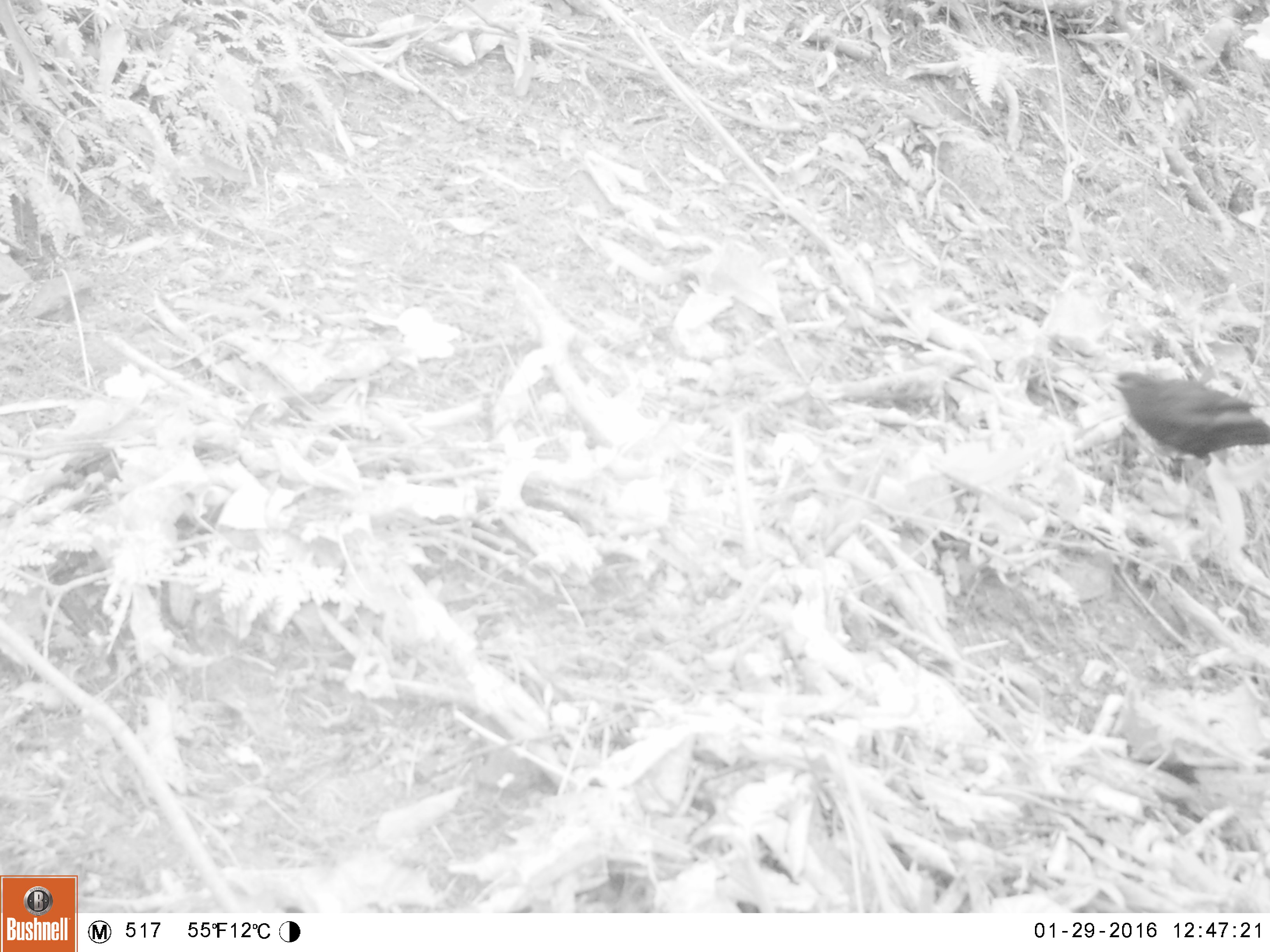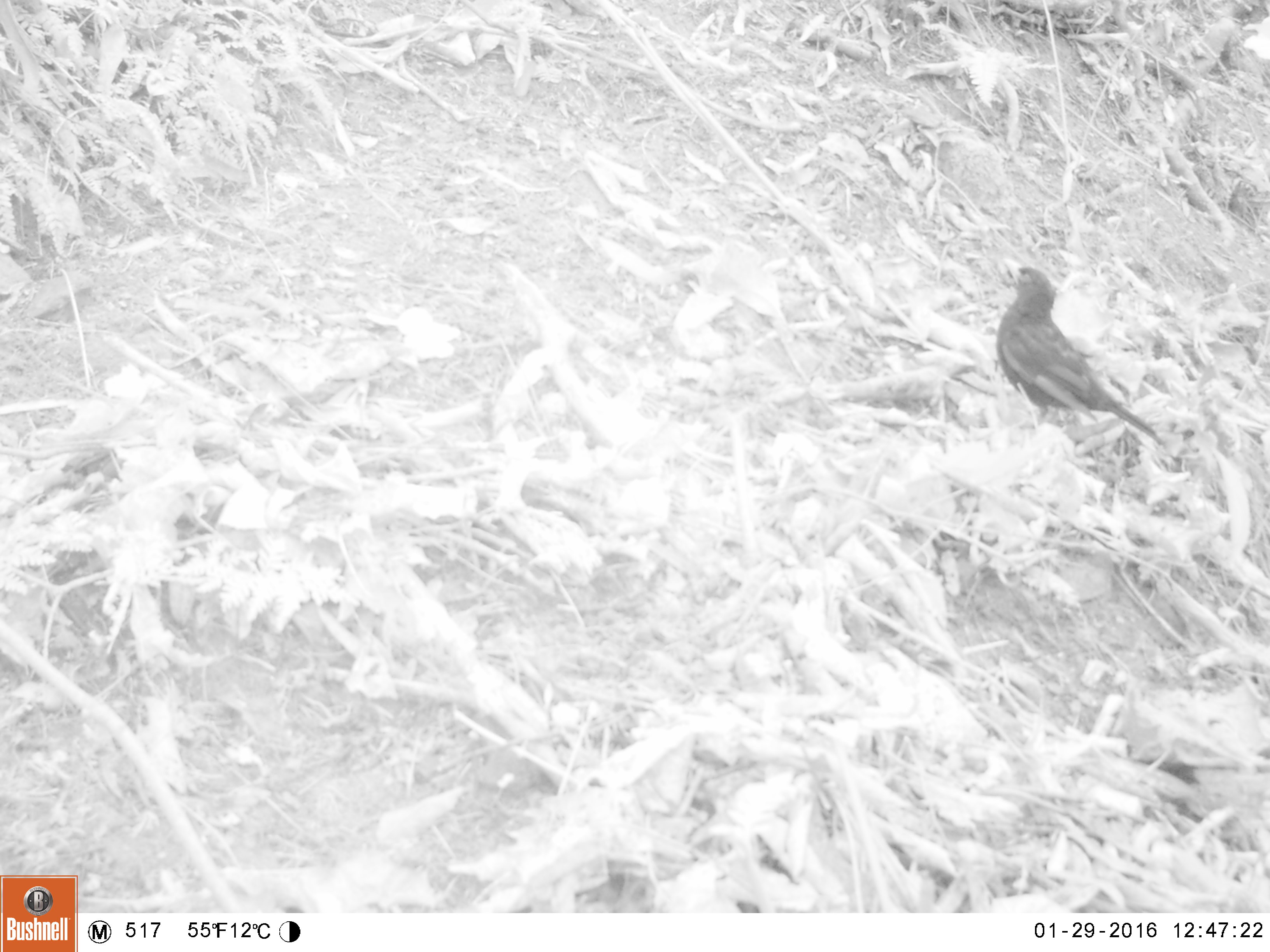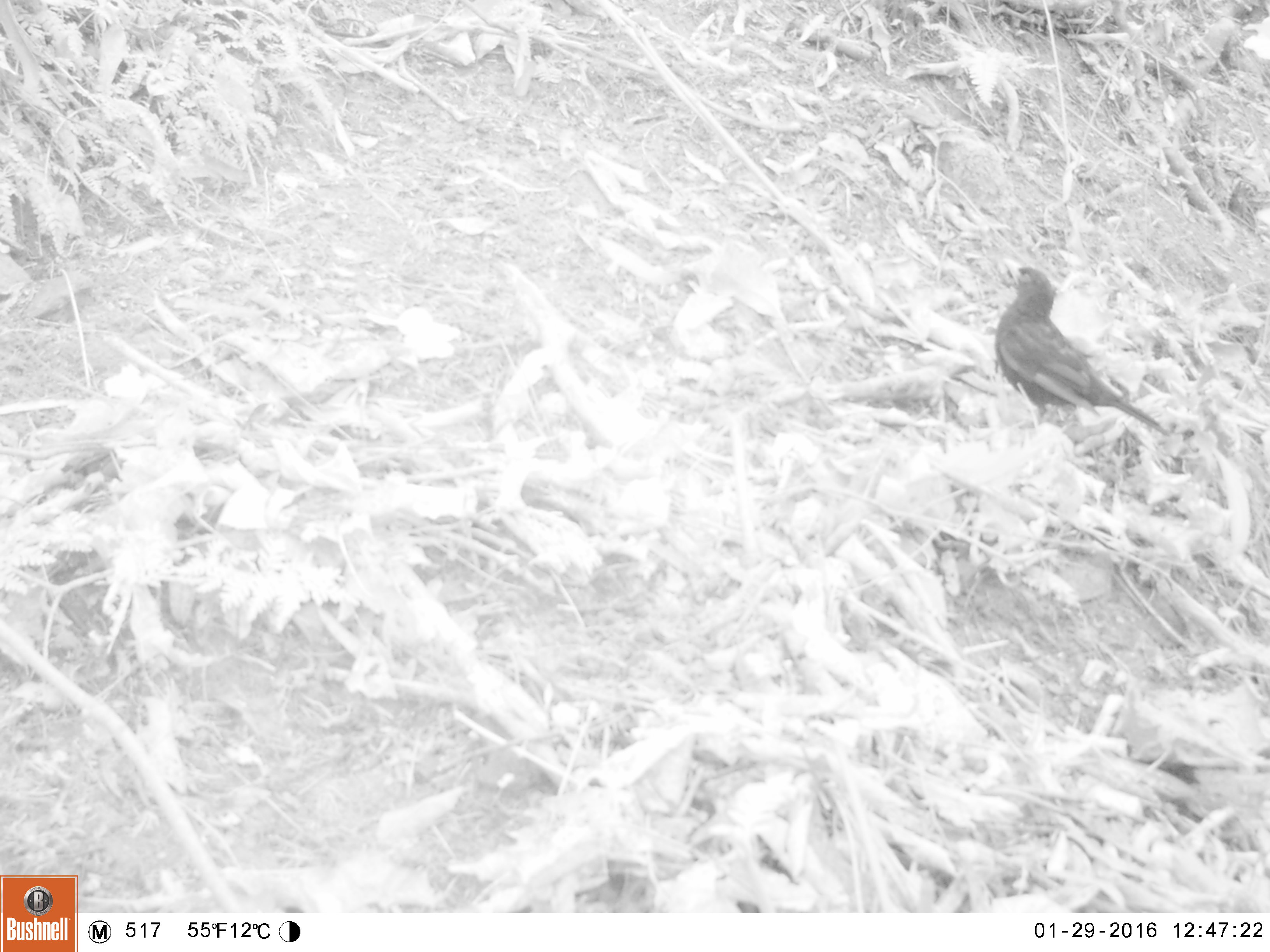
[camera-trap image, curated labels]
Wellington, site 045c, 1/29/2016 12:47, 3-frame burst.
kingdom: Animalia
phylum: Chordata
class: Aves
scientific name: Aves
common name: bird